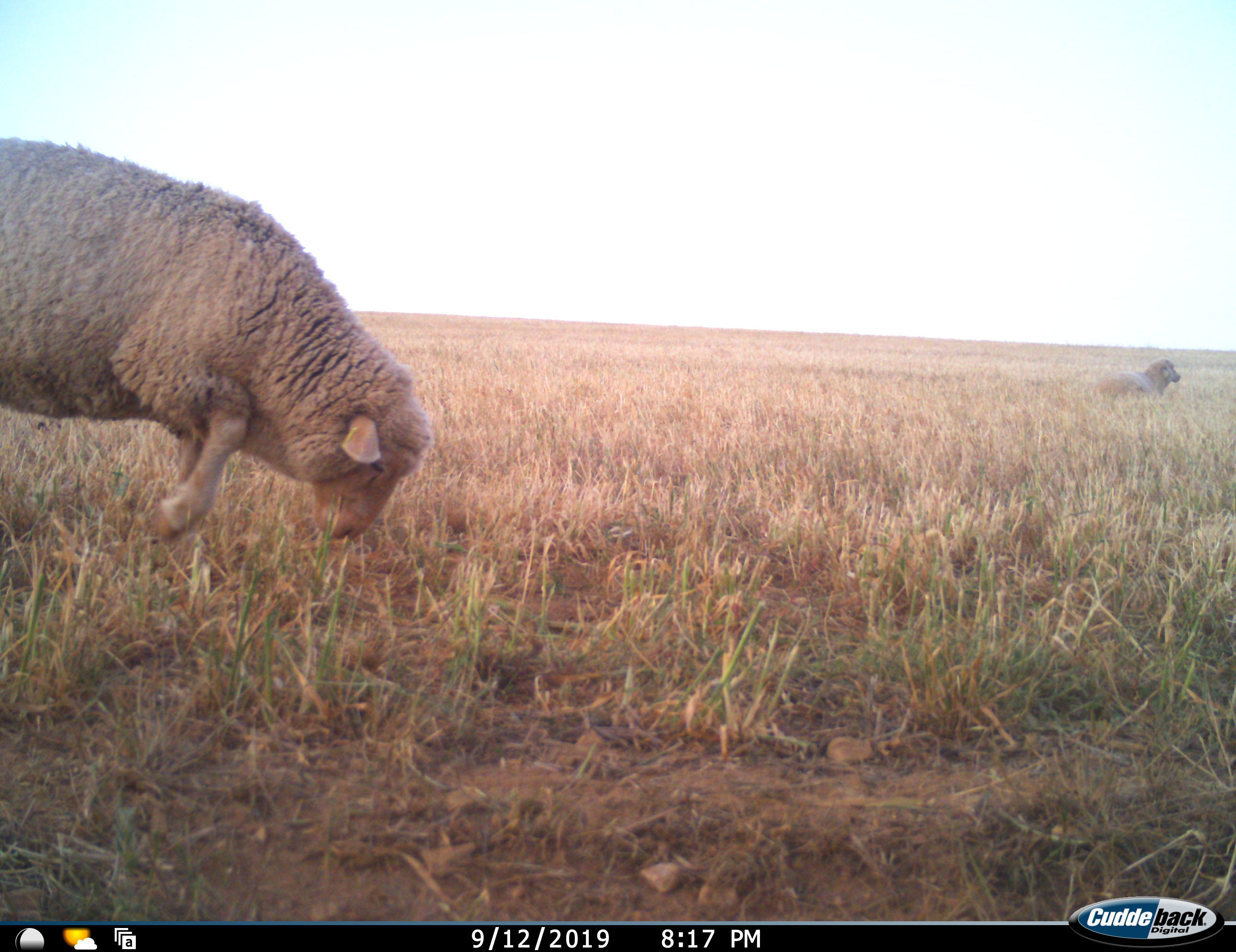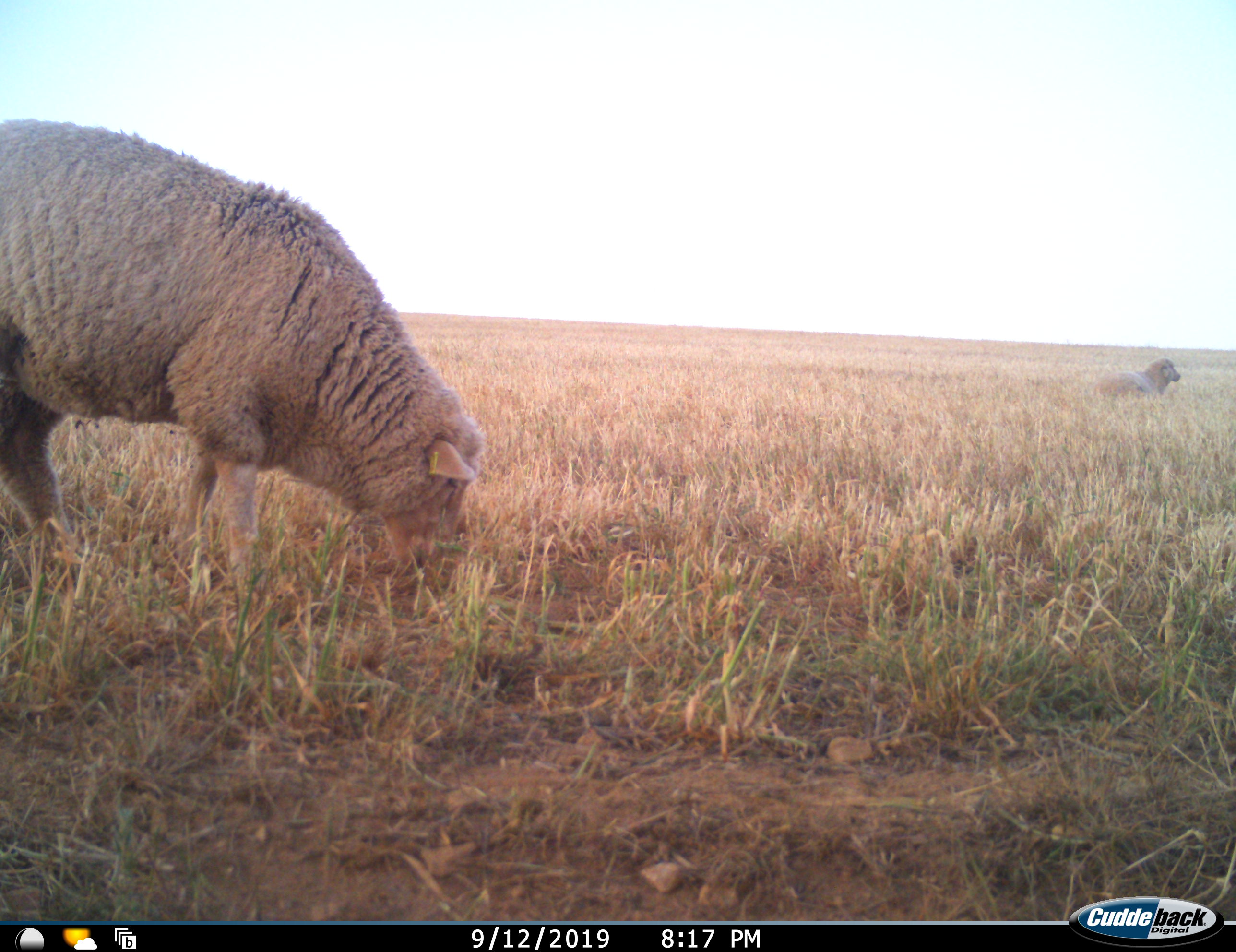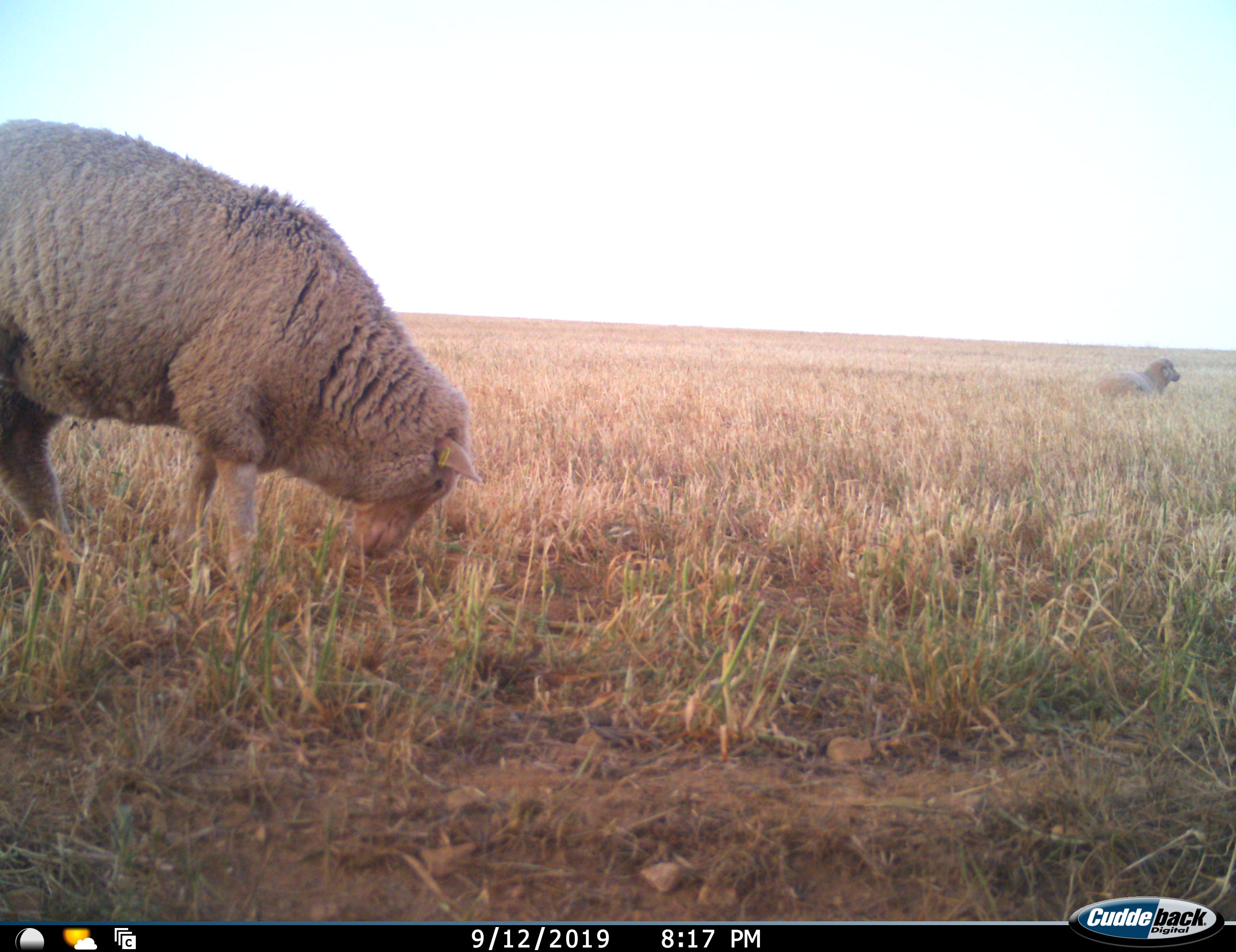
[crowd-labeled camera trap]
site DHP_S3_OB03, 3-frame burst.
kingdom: Animalia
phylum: Chordata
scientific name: Vertebrata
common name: domestic animal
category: domesticanimal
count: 2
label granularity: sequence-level